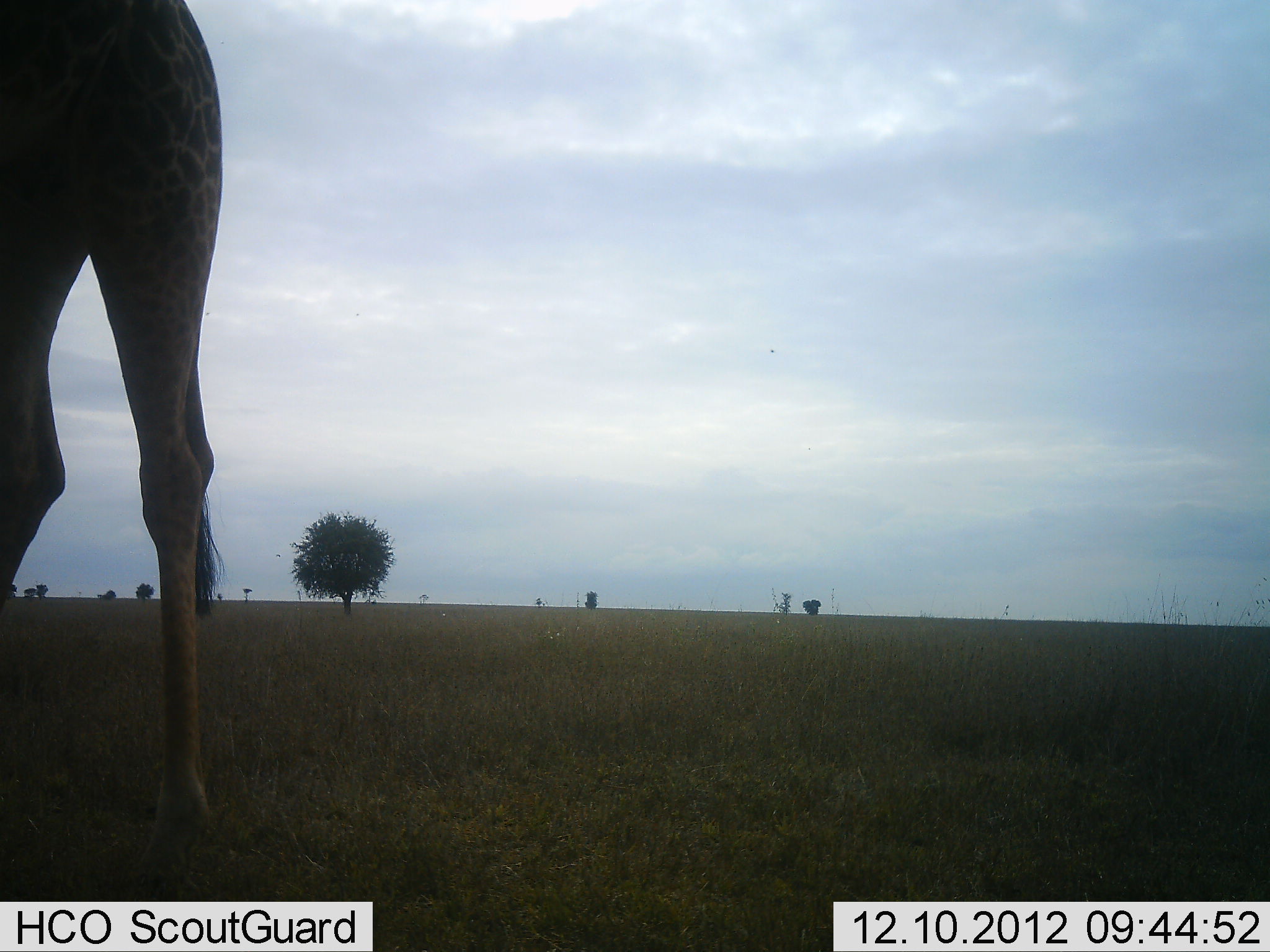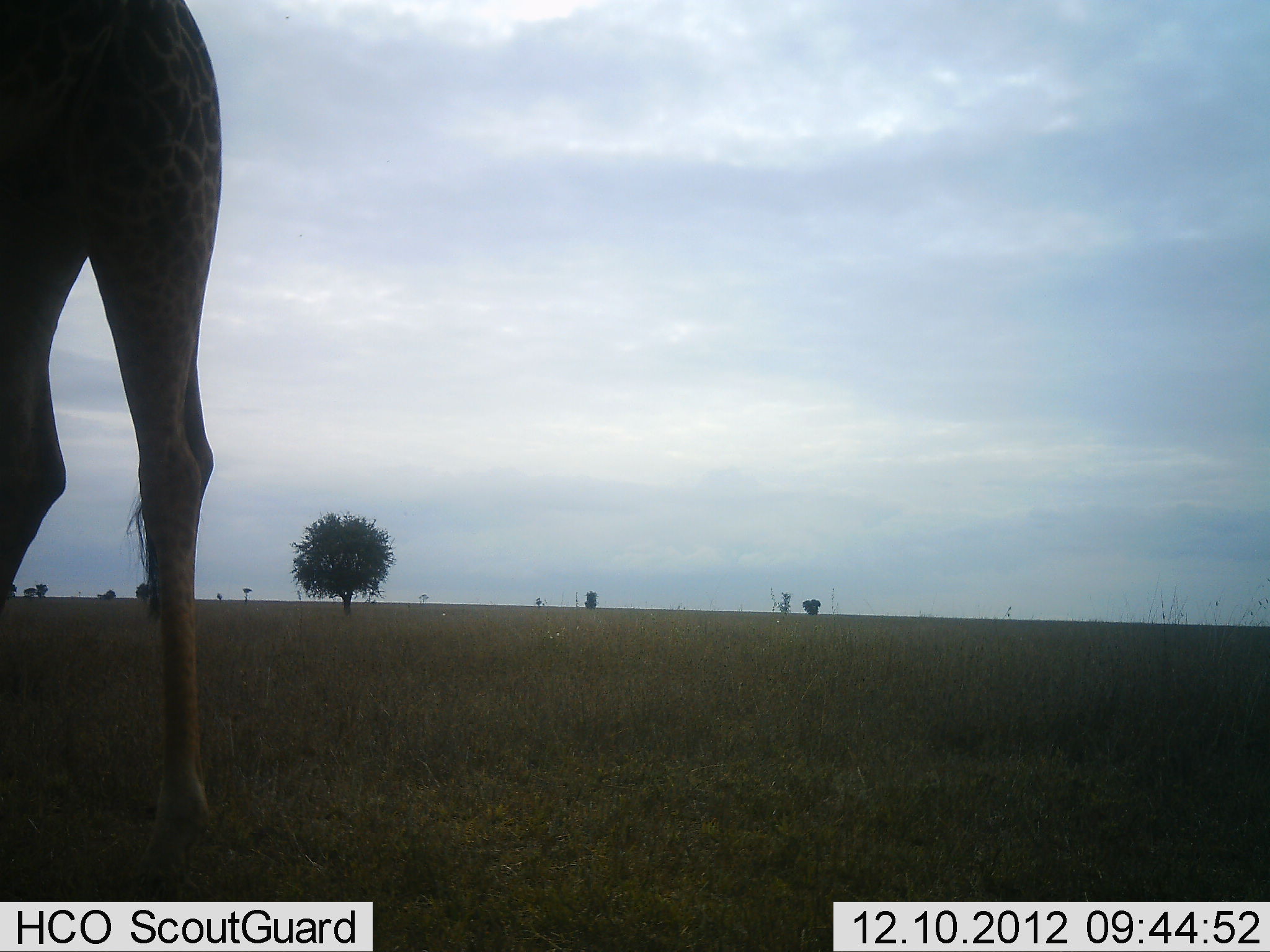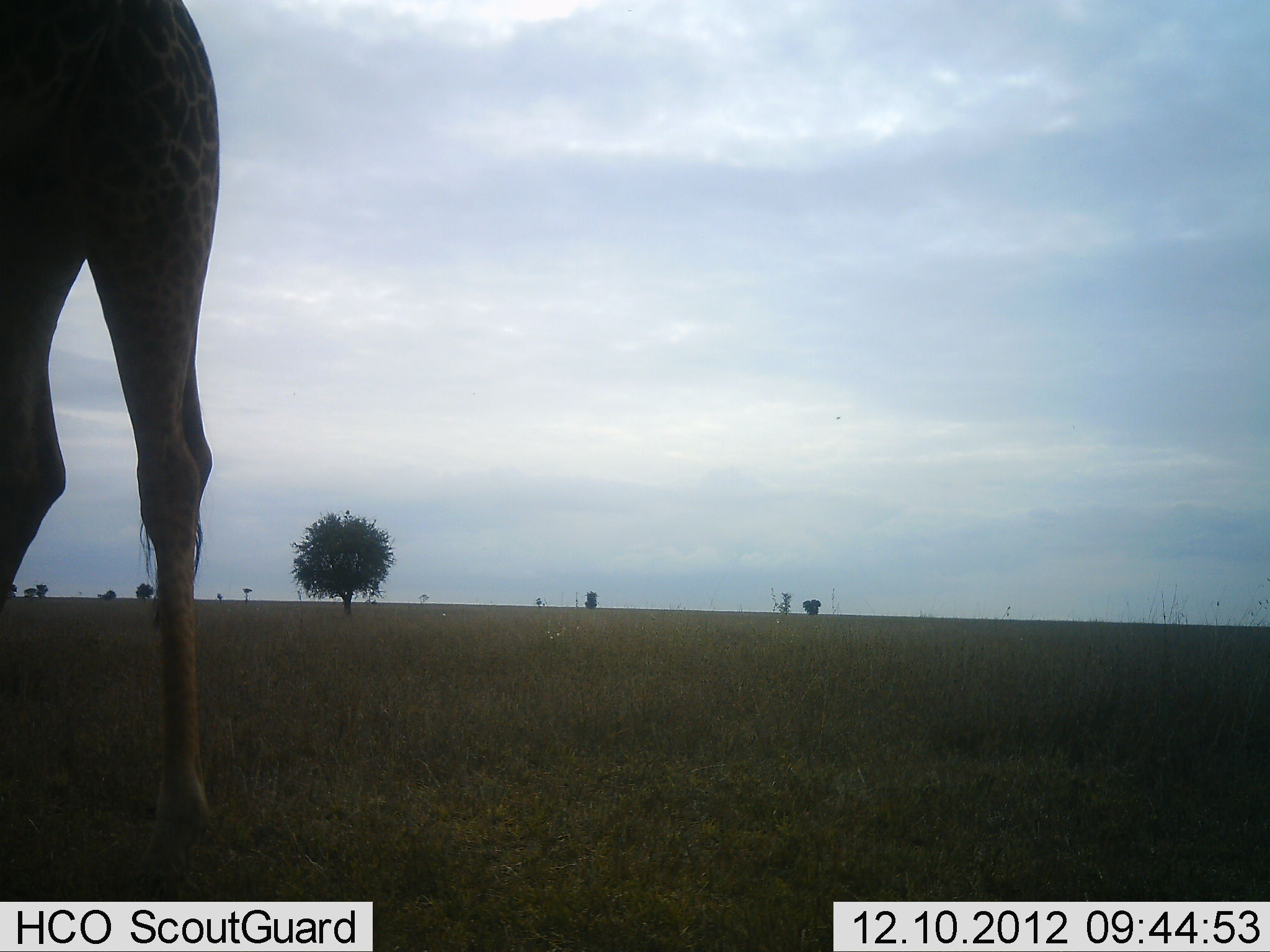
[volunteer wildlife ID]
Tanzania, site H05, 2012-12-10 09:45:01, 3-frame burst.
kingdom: Animalia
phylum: Chordata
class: Mammalia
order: Artiodactyla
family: Giraffidae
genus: Giraffa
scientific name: Giraffa camelopardalis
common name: giraffe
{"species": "giraffe (Giraffa camelopardalis)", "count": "1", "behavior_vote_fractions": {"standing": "90%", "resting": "0%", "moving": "10%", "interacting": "0%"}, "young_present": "0%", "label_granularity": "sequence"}